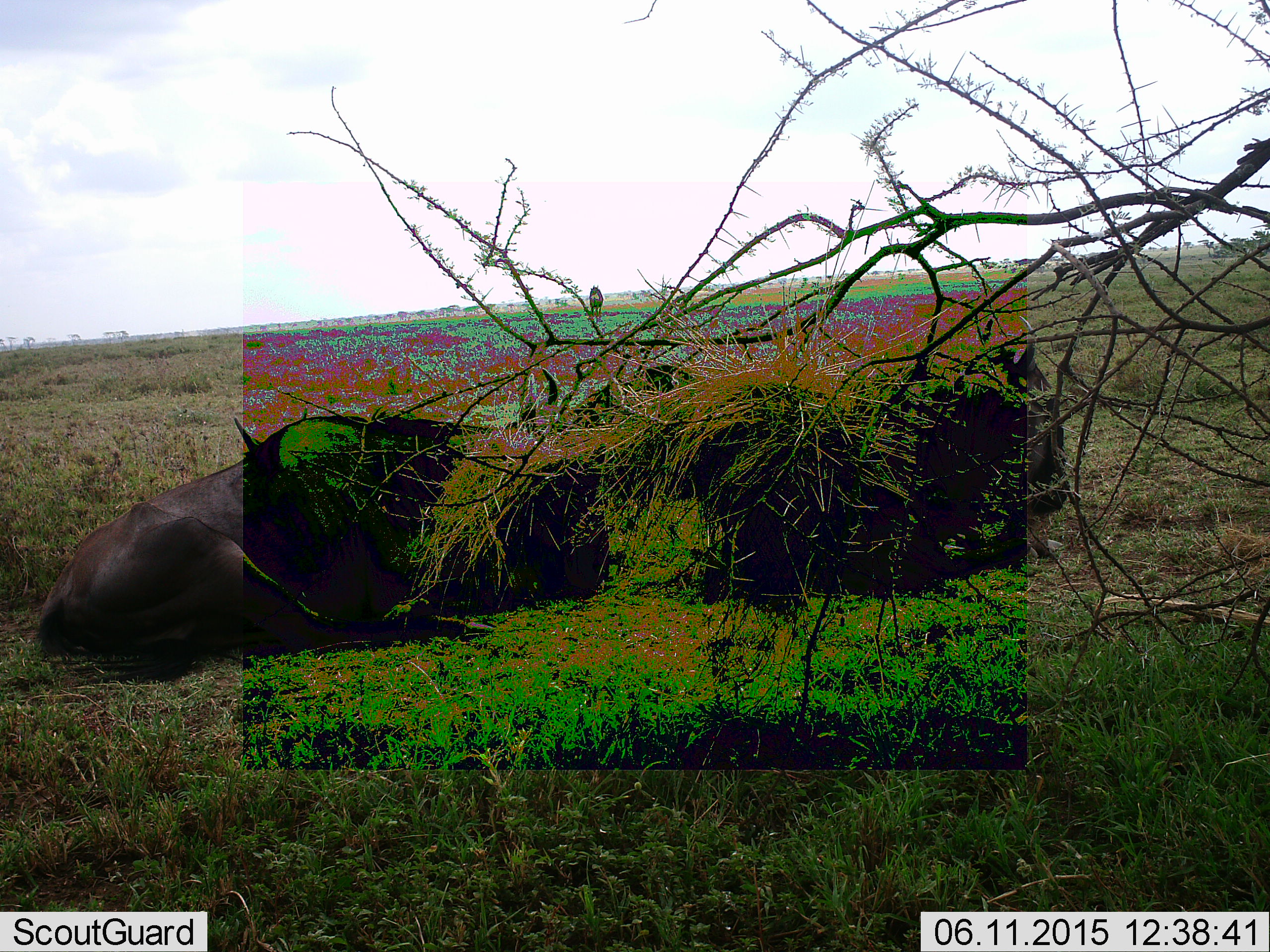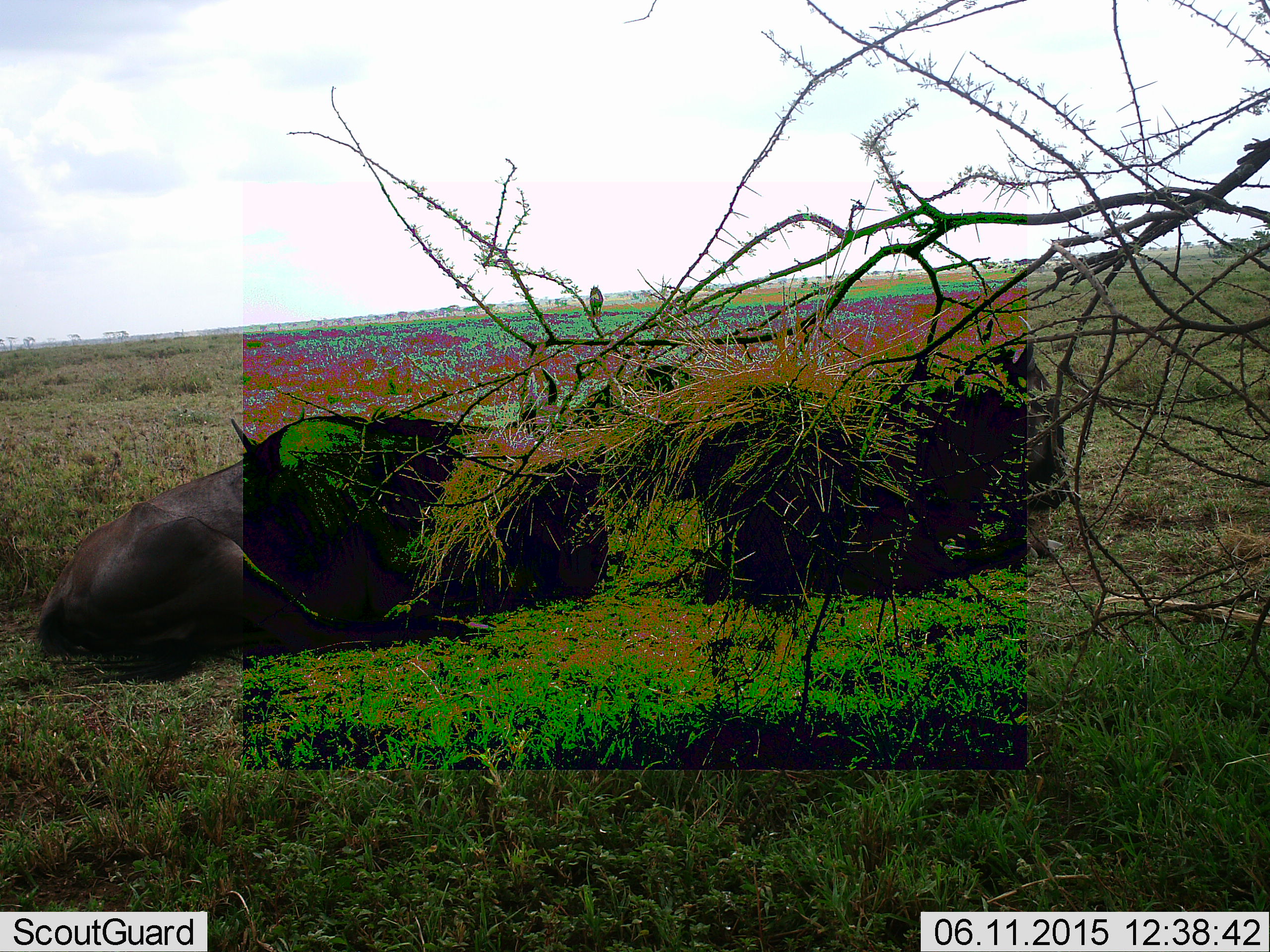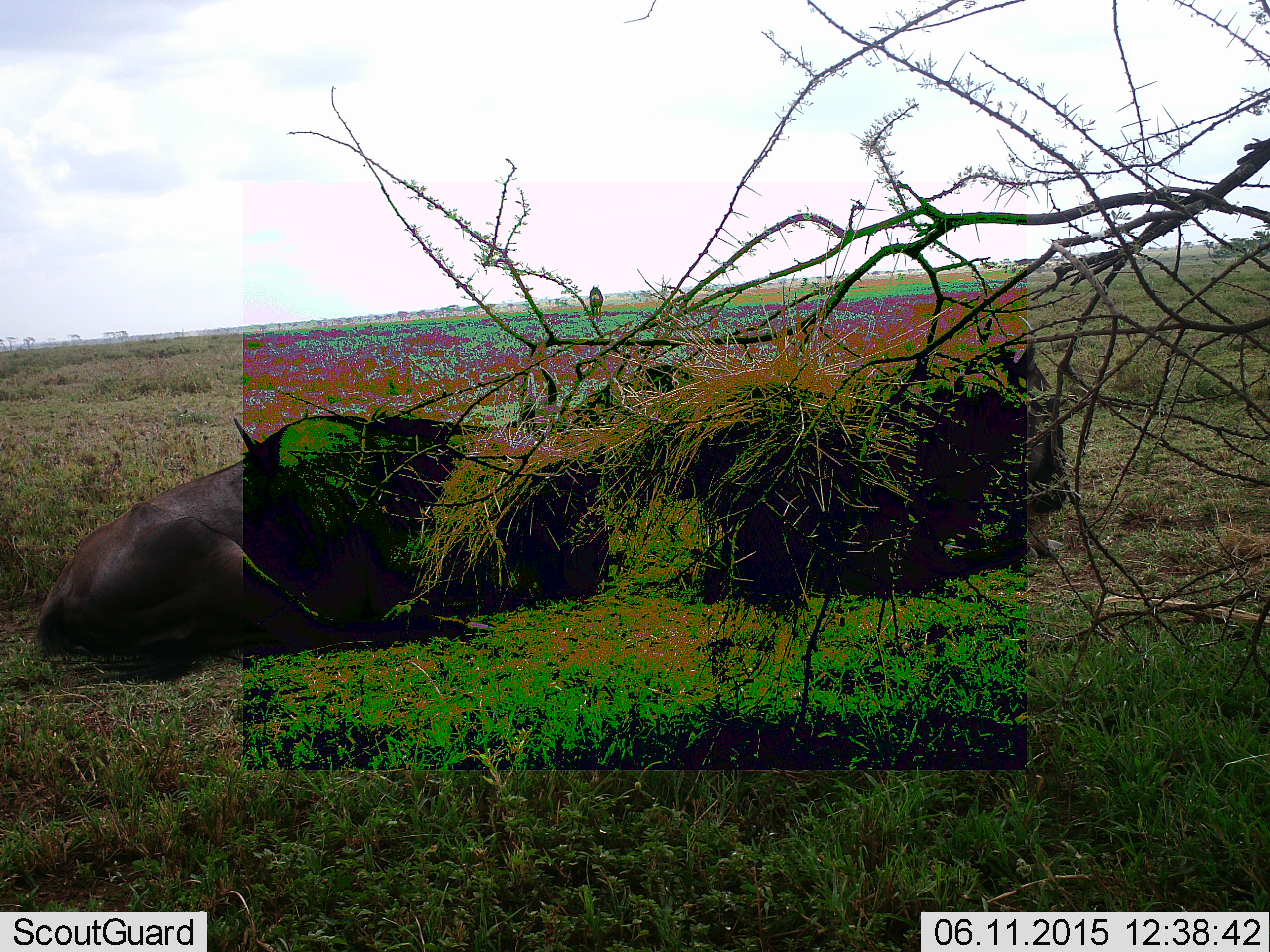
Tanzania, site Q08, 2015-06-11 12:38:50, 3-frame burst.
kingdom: Animalia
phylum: Chordata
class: Mammalia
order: Artiodactyla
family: Bovidae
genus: Connochaetes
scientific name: Connochaetes taurinus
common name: blue wildebeest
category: wildebeest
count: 3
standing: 10%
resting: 100%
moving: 0%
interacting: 0%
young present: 0%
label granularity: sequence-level